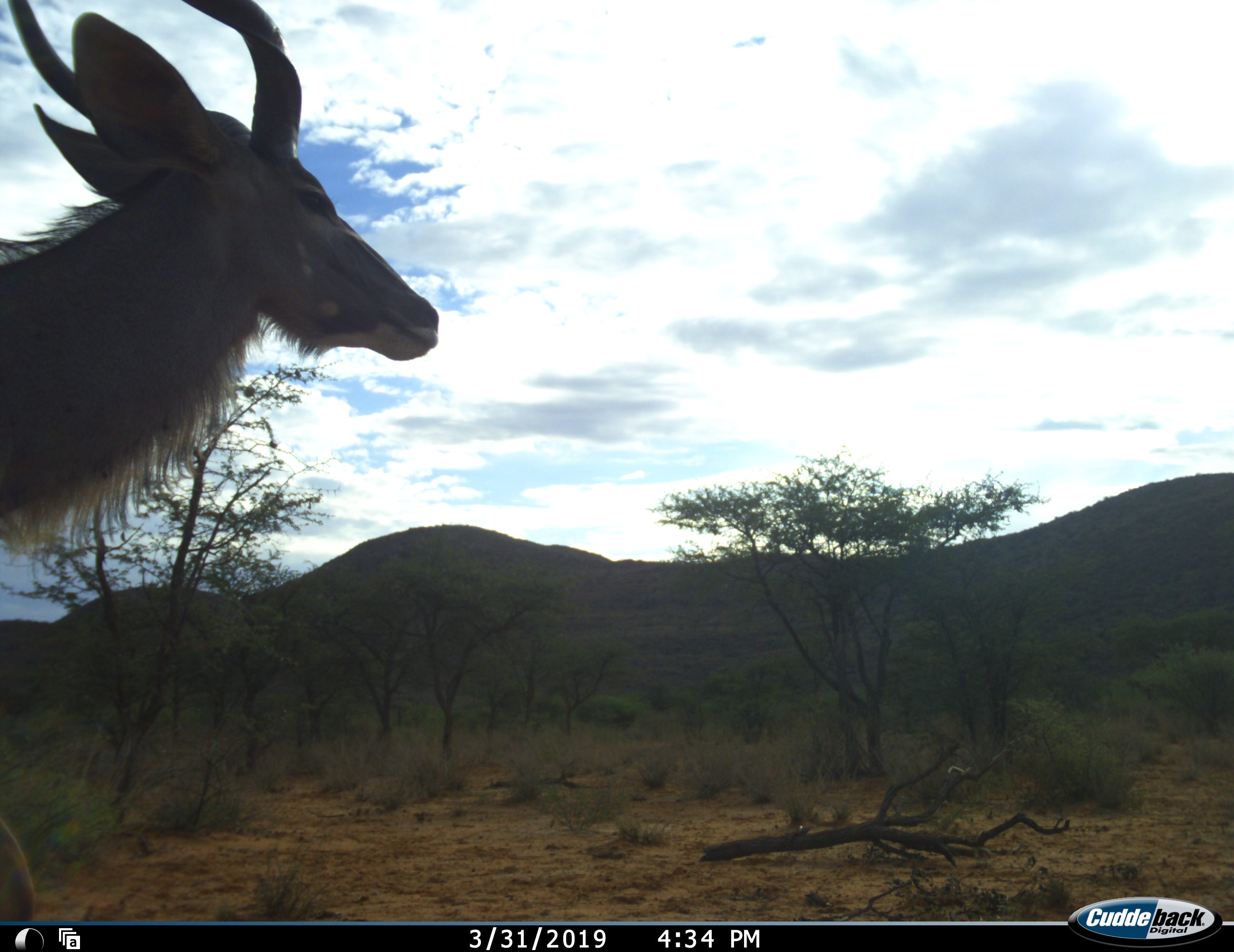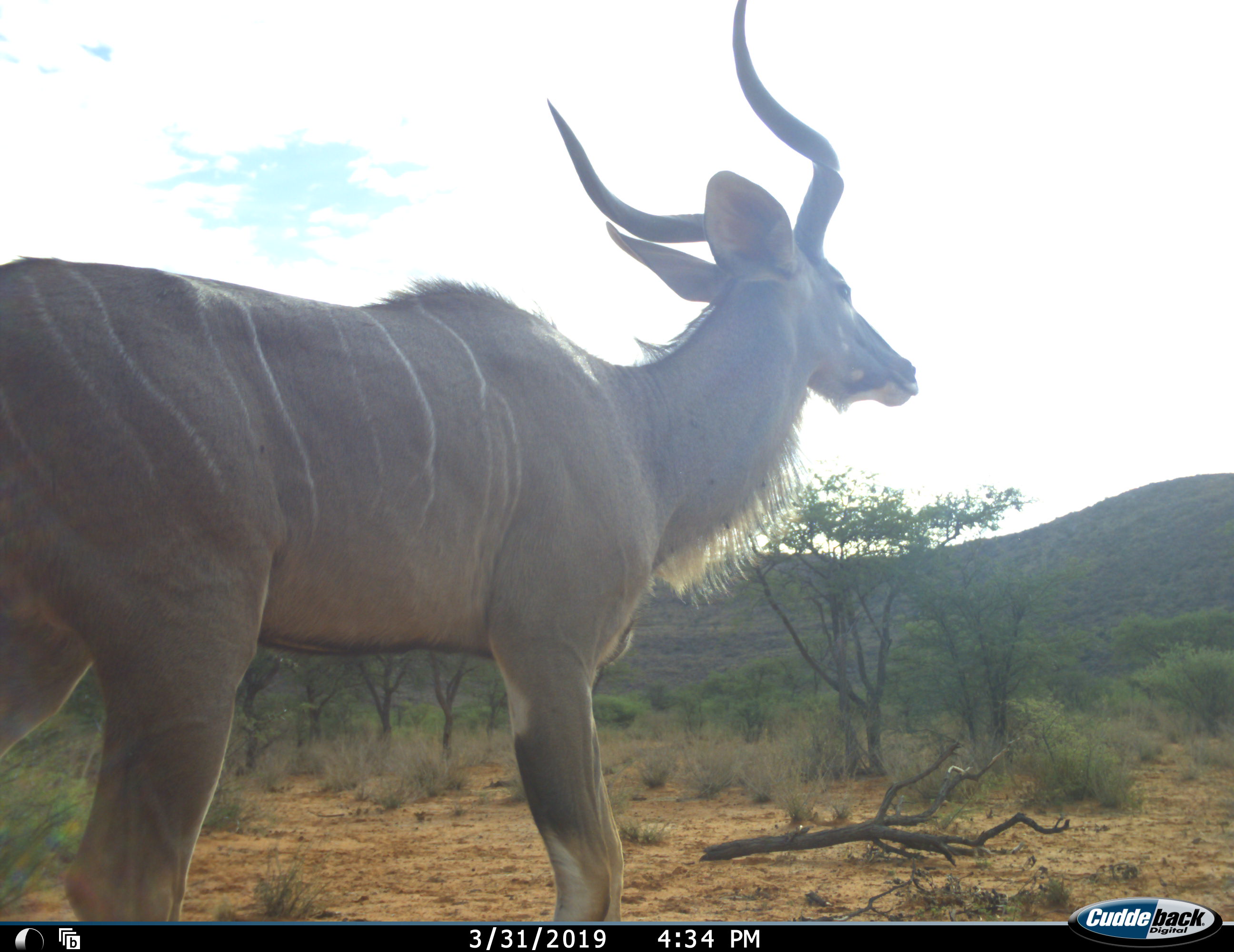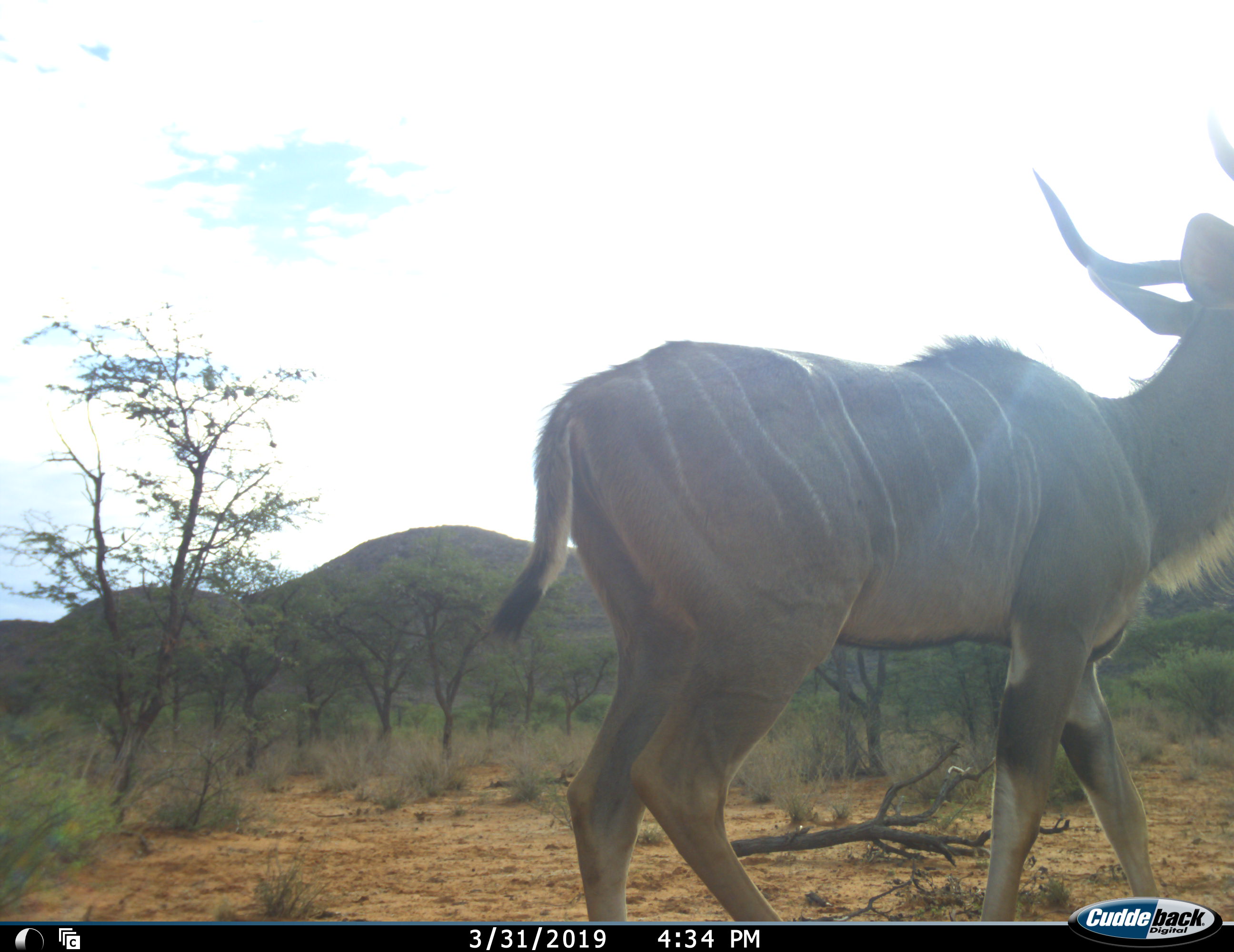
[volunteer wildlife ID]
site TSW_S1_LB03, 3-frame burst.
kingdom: Animalia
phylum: Chordata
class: Mammalia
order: Artiodactyla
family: Bovidae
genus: Tragelaphus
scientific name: Tragelaphus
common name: kudu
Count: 1.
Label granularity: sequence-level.